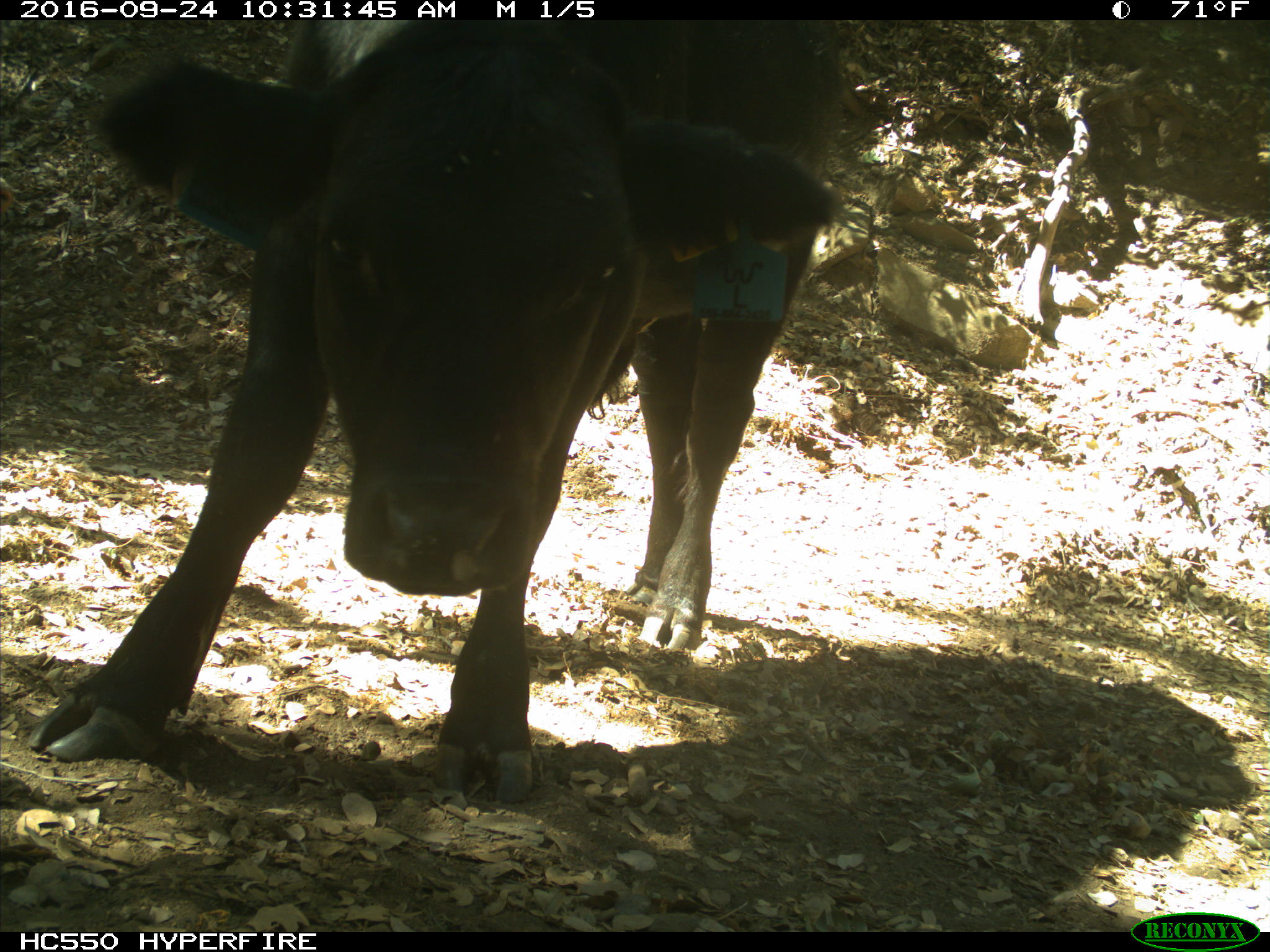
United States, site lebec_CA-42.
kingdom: Animalia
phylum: Chordata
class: Mammalia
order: Artiodactyla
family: Bovidae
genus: Bos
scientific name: Bos taurus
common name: domestic cow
Bos taurus (domestic cow).